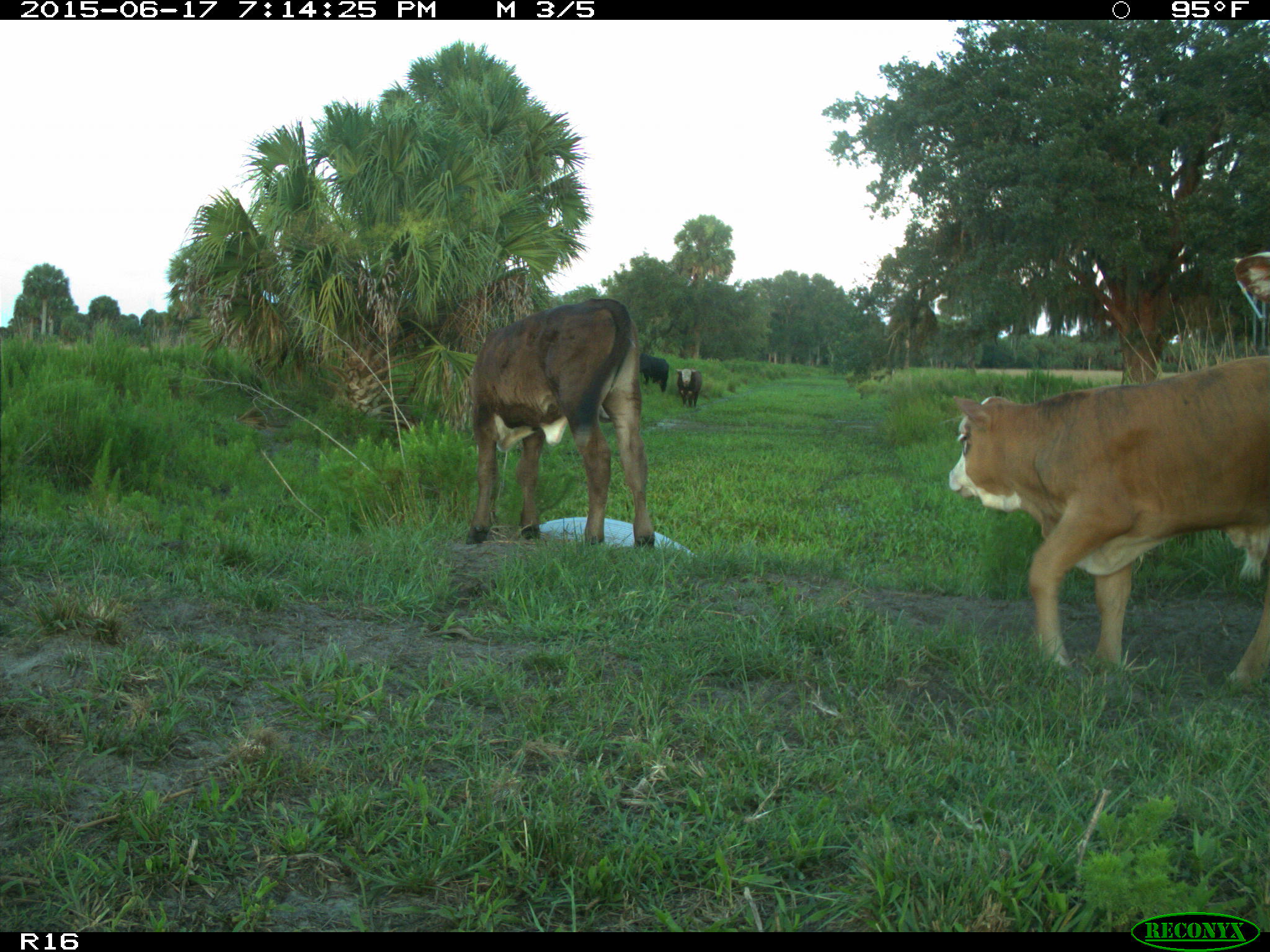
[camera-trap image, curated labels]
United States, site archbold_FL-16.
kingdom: Animalia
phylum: Chordata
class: Mammalia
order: Artiodactyla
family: Bovidae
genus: Bos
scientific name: Bos taurus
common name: domestic cow